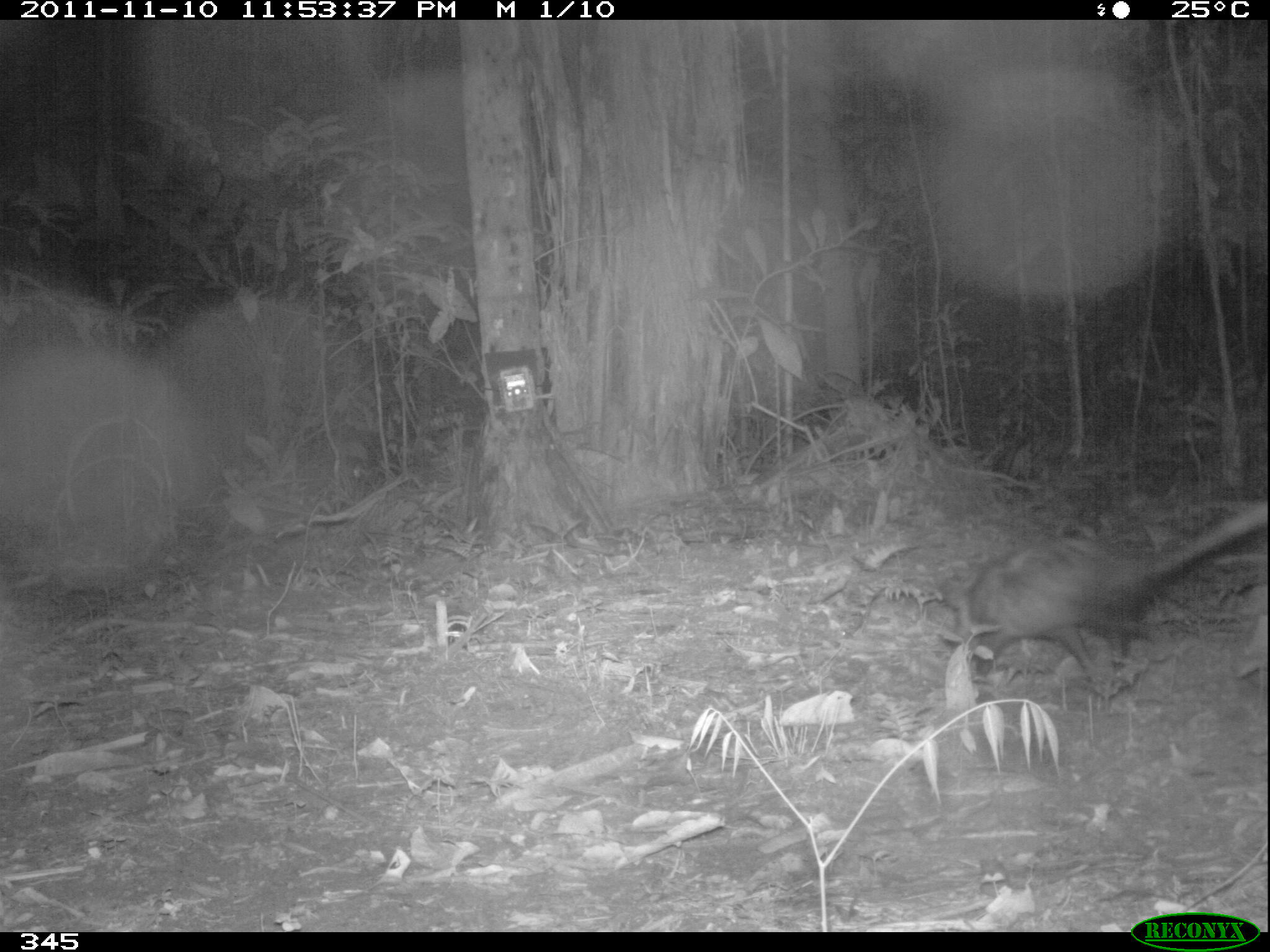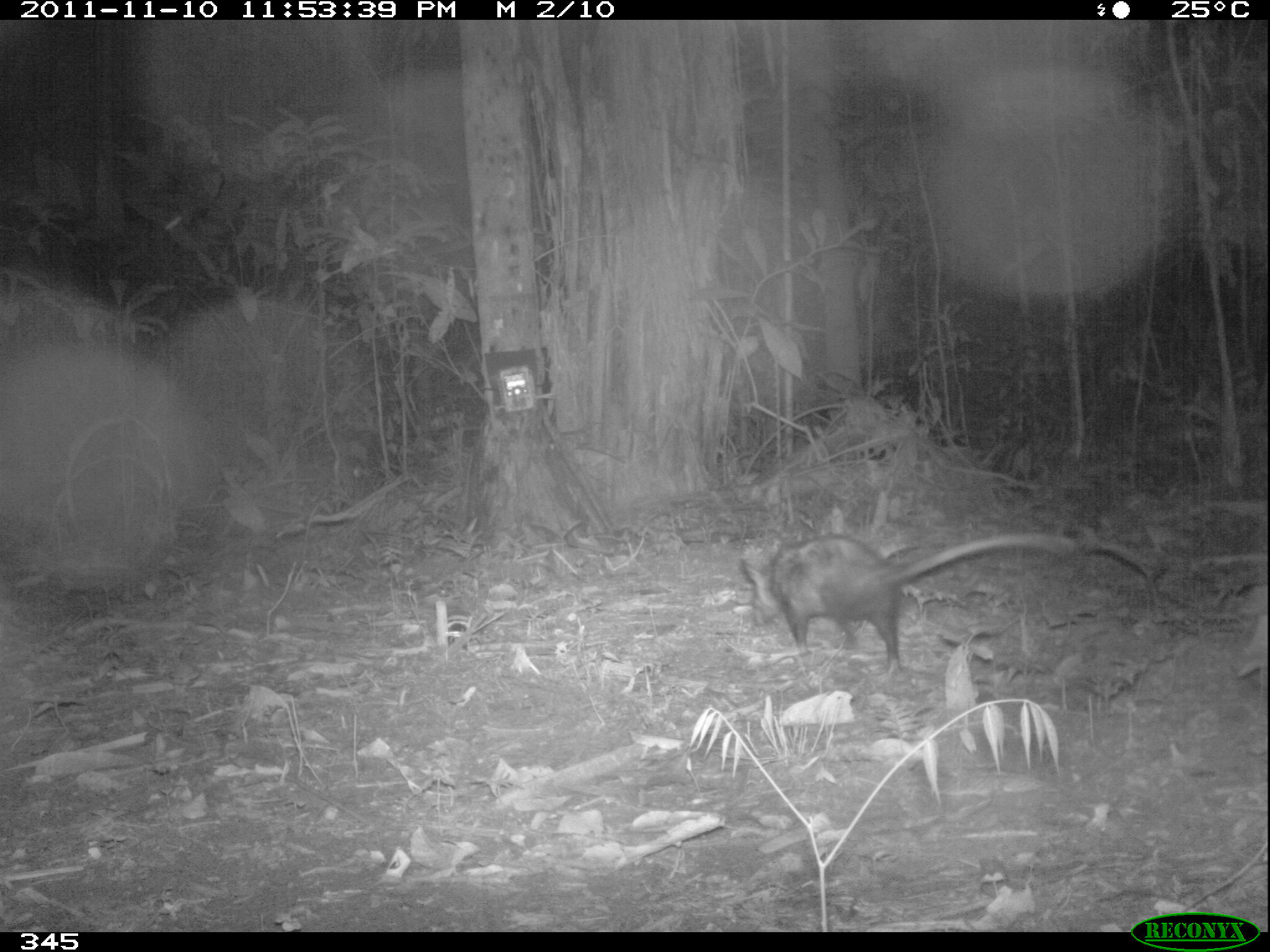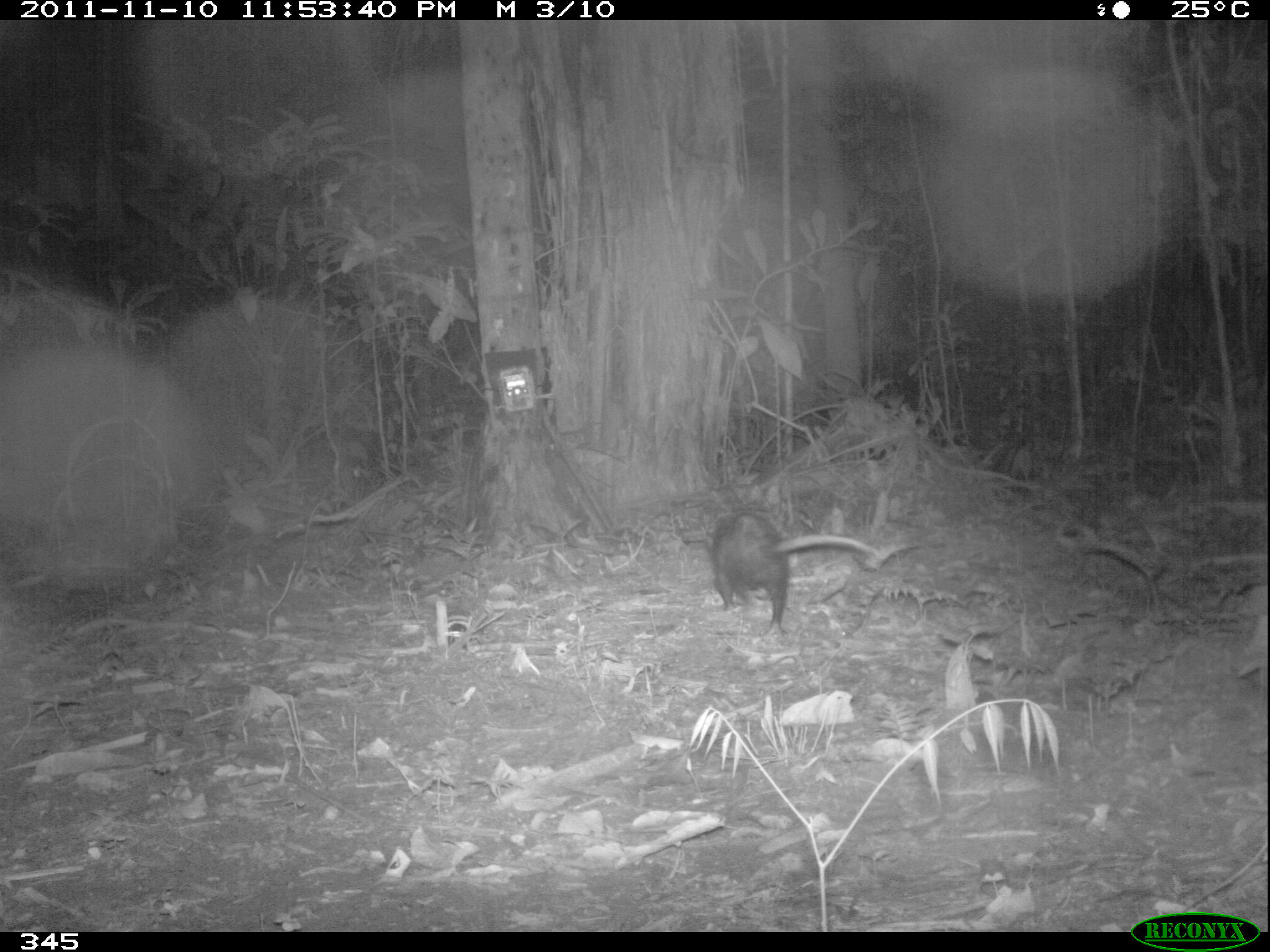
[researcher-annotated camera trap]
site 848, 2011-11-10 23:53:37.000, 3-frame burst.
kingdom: Animalia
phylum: Chordata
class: Mammalia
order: Didelphimorphia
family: Didelphidae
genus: Didelphis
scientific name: Didelphis marsupialis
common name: southern opossum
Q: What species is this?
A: Didelphis marsupialis (southern opossum).